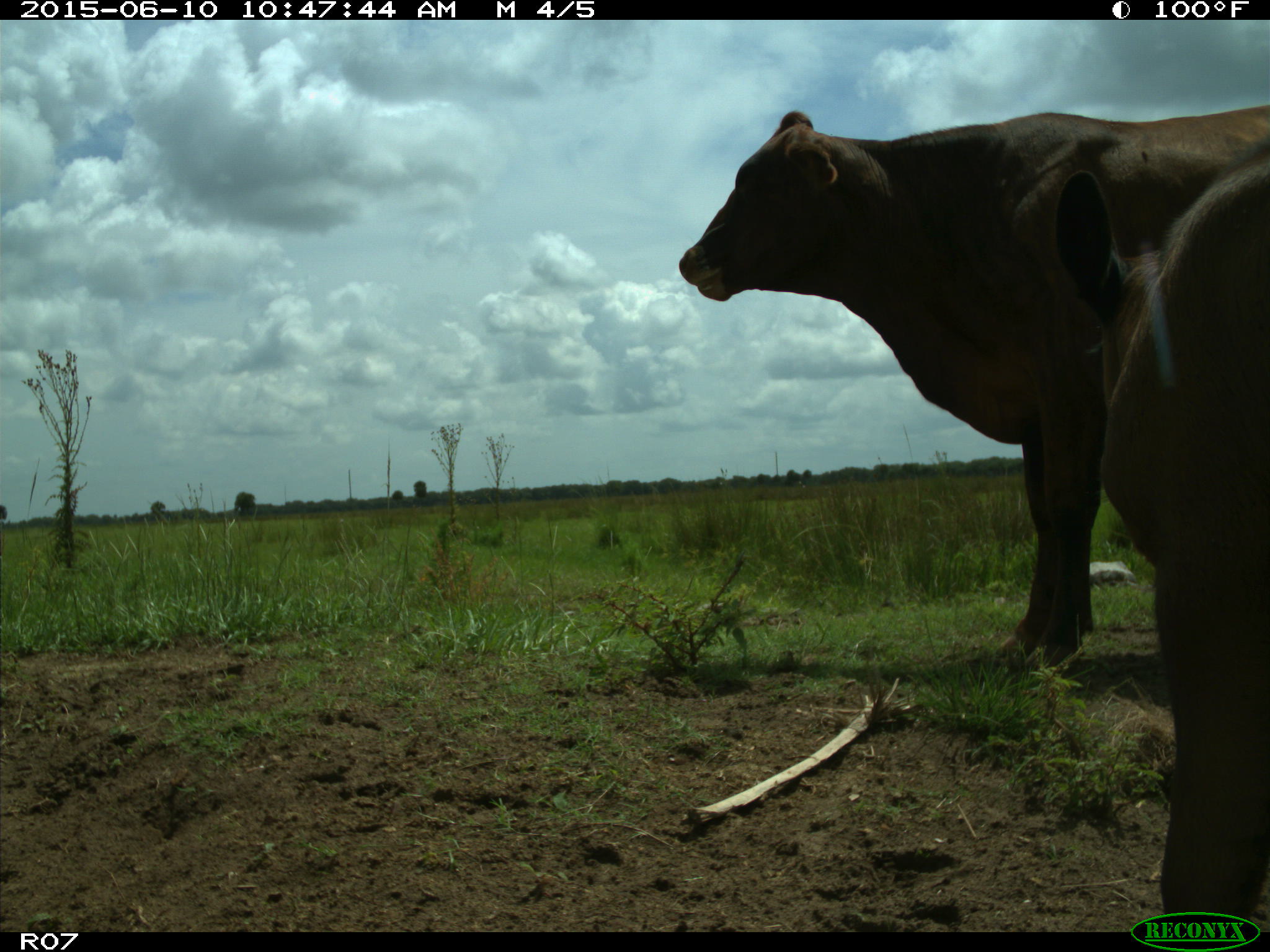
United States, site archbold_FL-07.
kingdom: Animalia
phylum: Chordata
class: Mammalia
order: Artiodactyla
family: Bovidae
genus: Bos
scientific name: Bos taurus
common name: domestic cow